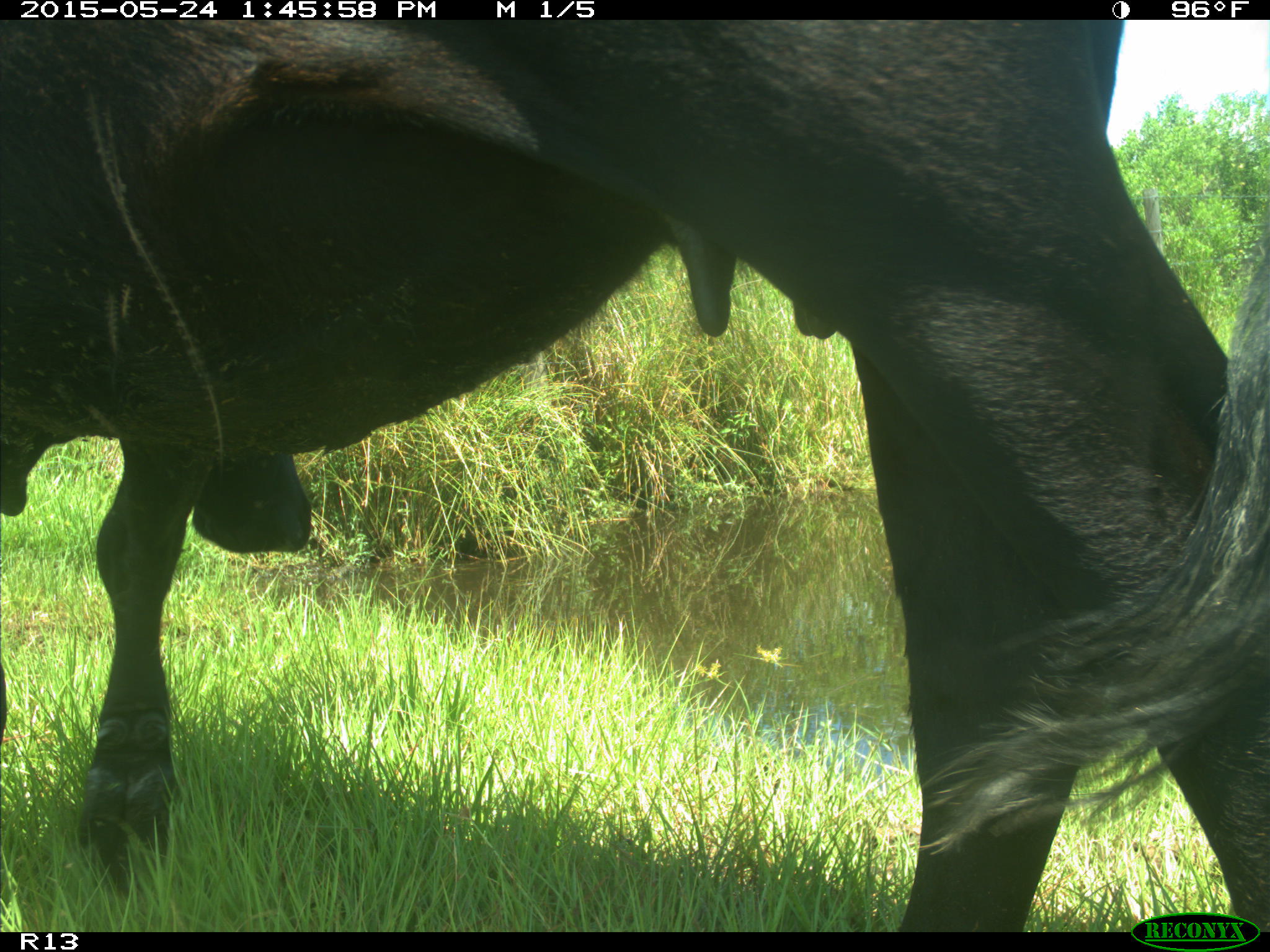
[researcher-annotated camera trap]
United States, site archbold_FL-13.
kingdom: Animalia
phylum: Chordata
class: Mammalia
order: Artiodactyla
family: Bovidae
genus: Bos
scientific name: Bos taurus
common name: domestic cow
Bos taurus (domestic cow).